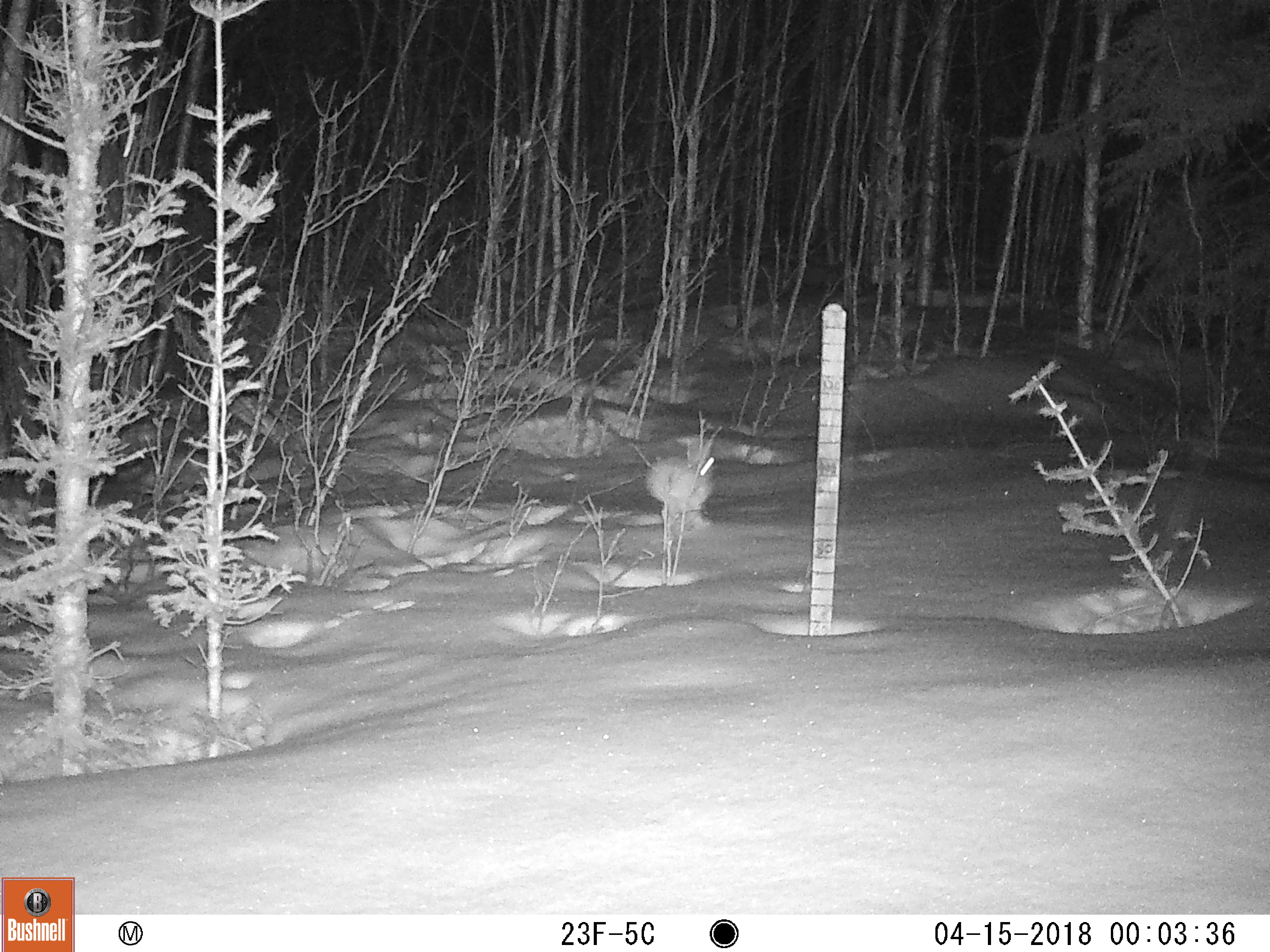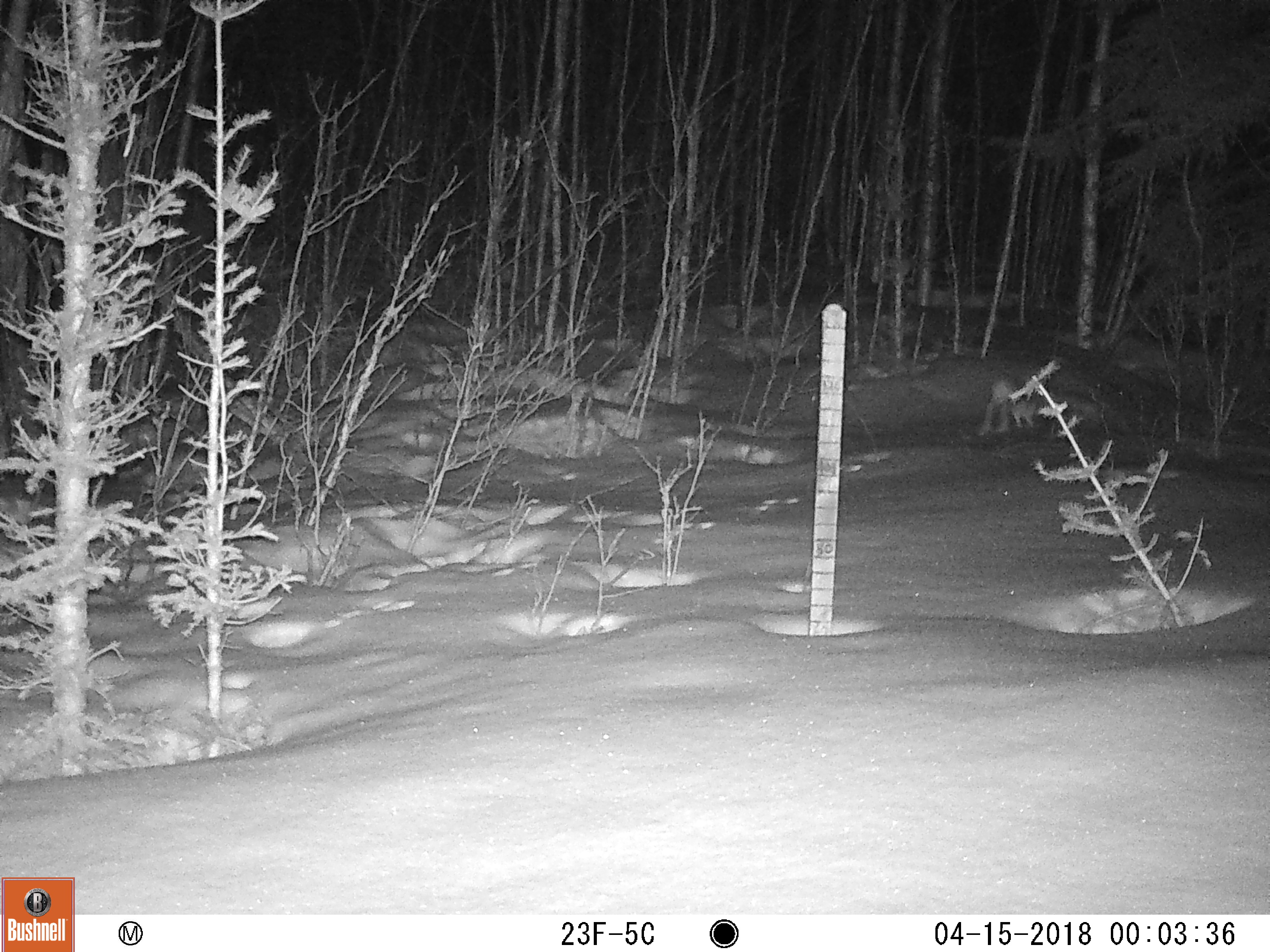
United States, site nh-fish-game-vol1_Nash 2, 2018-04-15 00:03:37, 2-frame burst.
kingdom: Animalia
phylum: Chordata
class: Mammalia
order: Lagomorpha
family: Leporidae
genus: Lepus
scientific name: Lepus americanus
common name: snowshoe hare